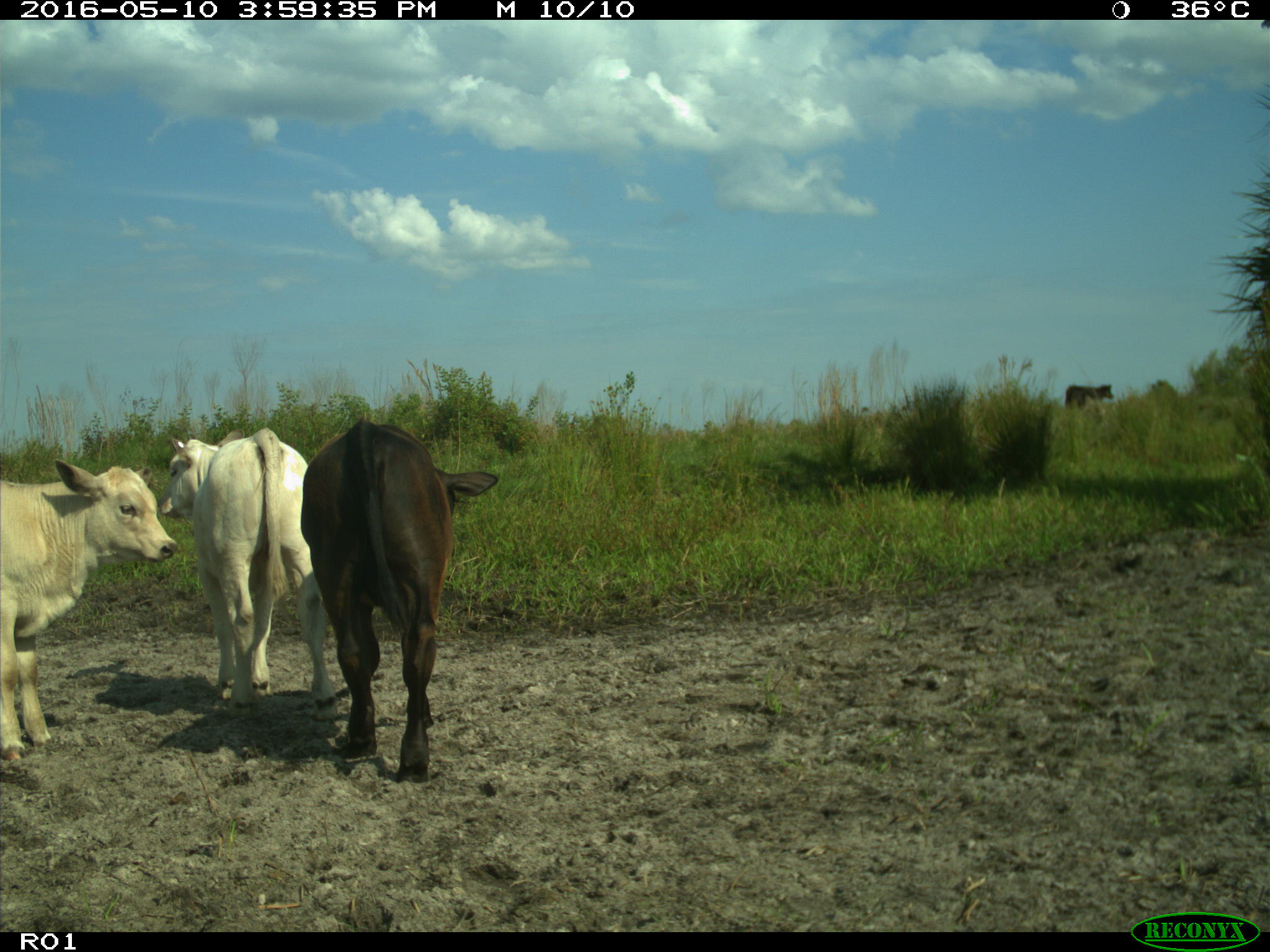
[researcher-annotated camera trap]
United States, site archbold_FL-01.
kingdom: Animalia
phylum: Chordata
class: Mammalia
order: Artiodactyla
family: Bovidae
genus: Bos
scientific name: Bos taurus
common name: domestic cow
Bos taurus (domestic cow).